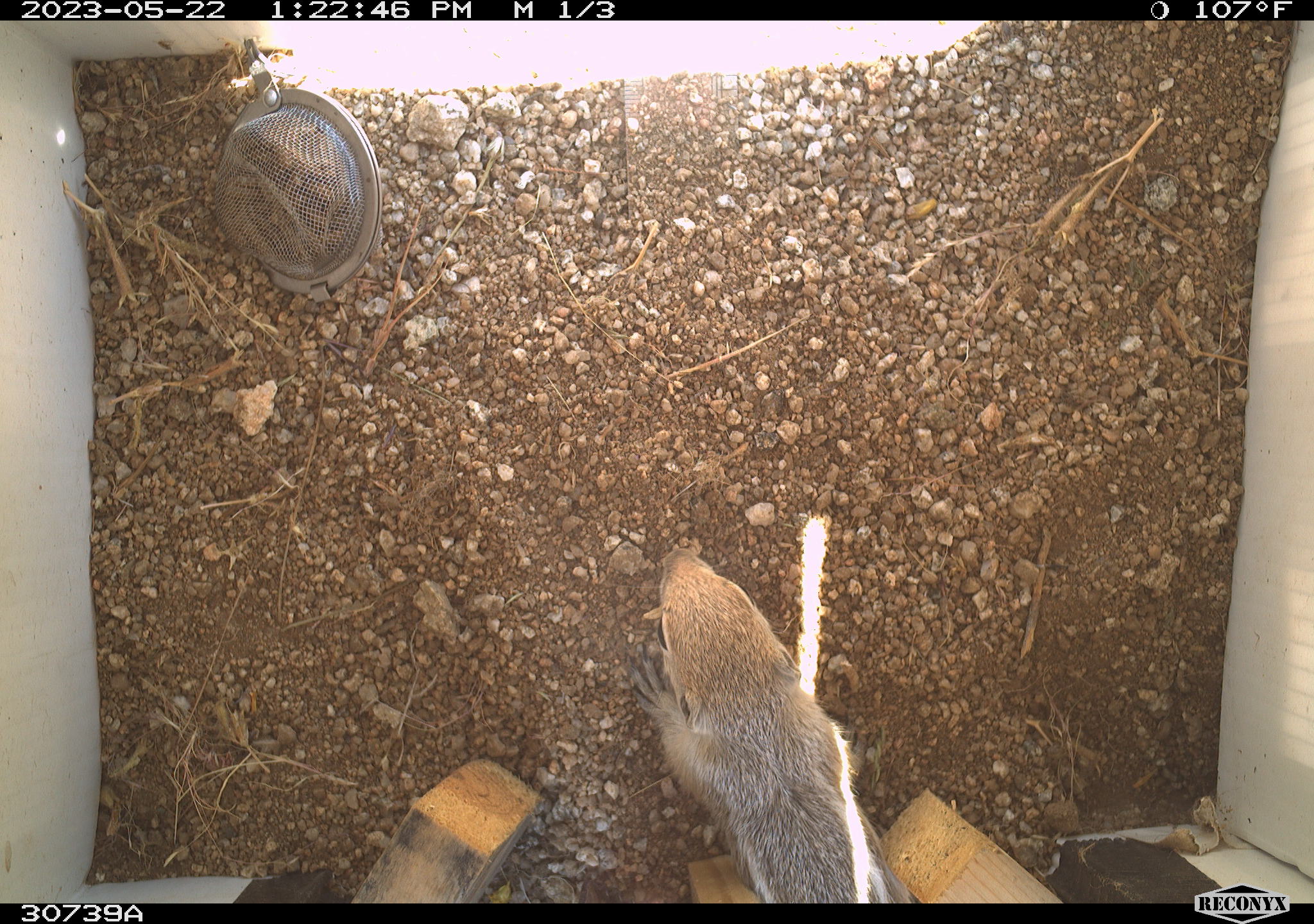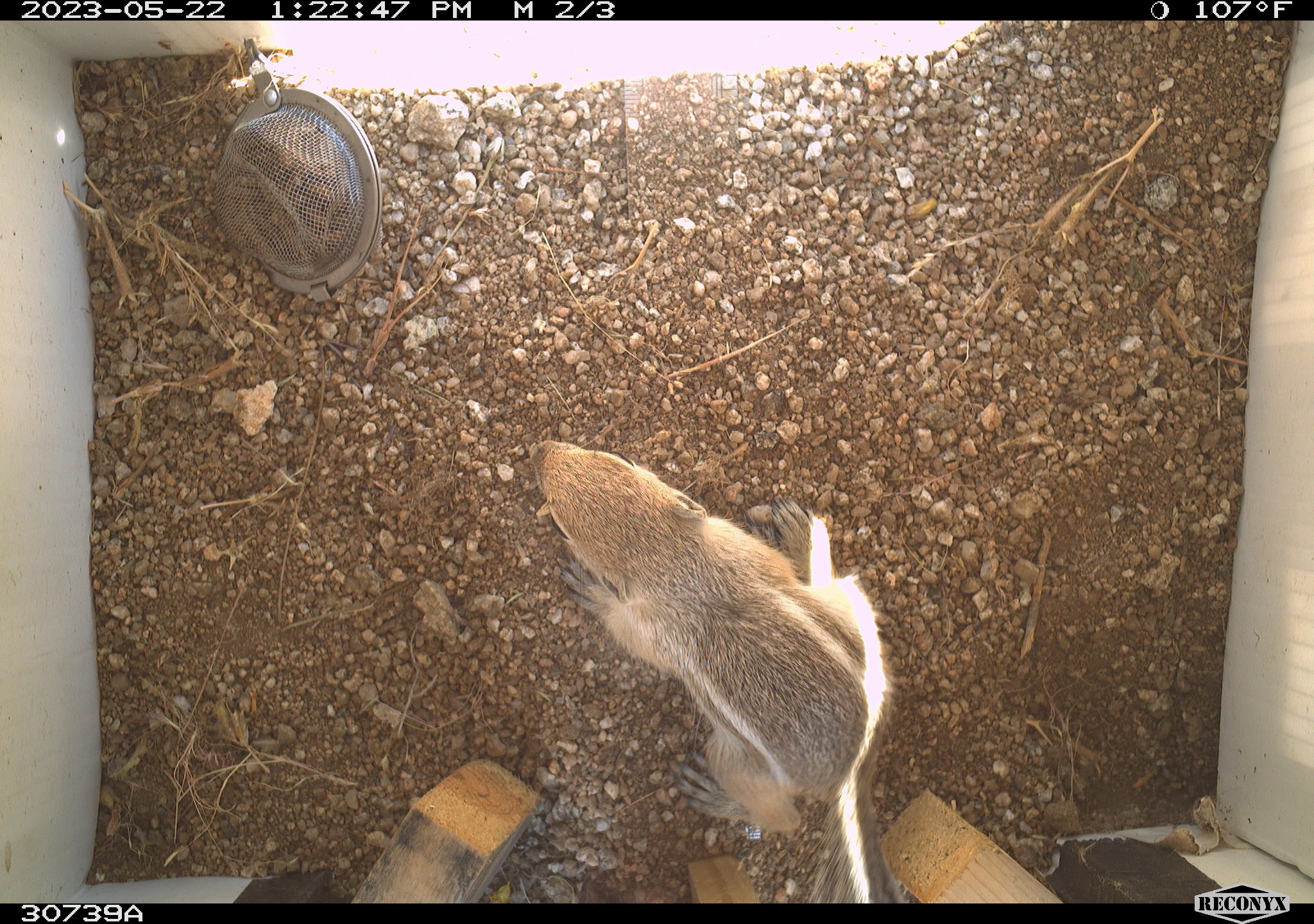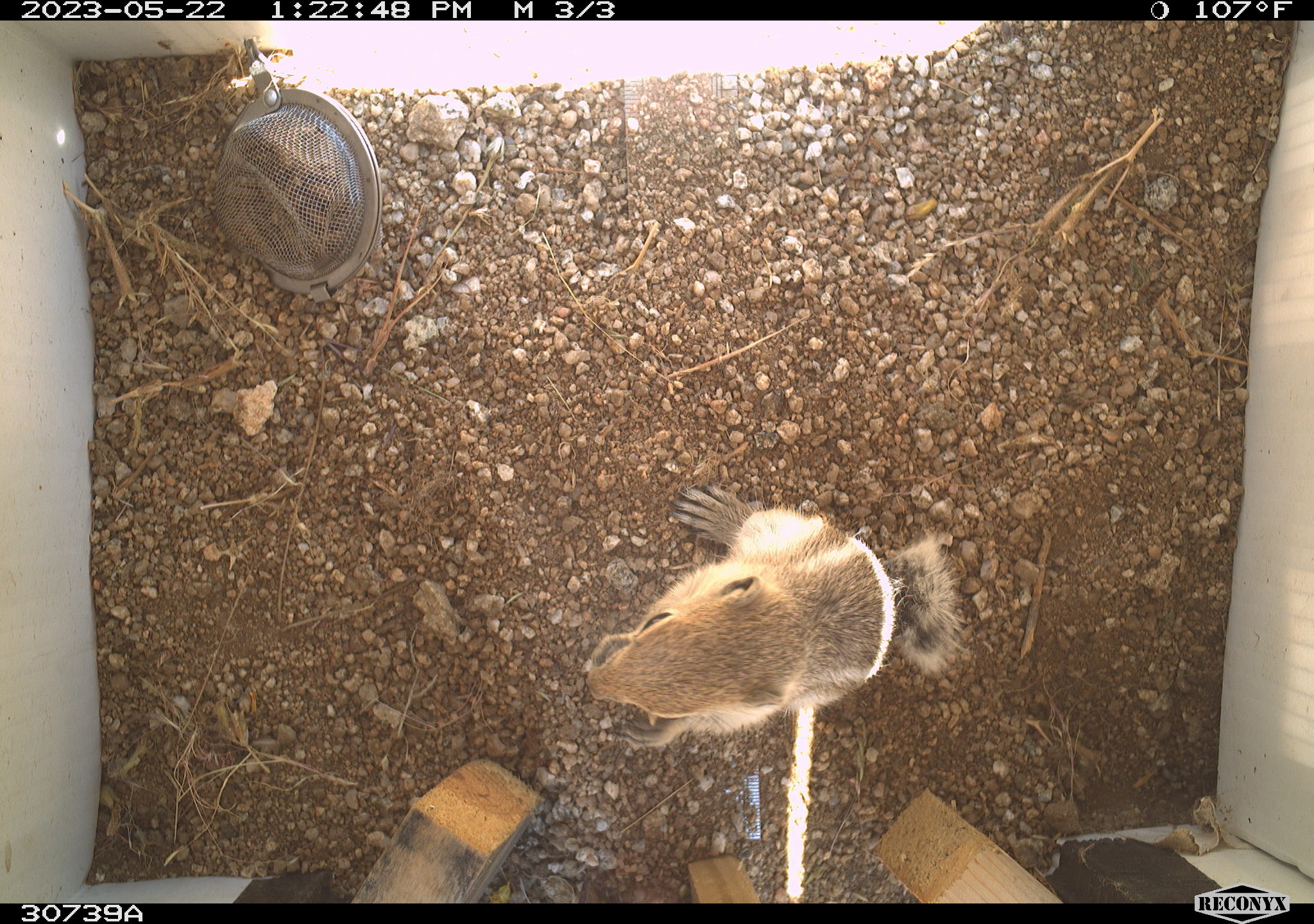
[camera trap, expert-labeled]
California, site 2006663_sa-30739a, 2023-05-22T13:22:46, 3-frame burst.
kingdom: Animalia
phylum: Chordata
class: Mammalia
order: Rodentia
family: Sciuridae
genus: Ammospermophilus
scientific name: Ammospermophilus leucurus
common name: white-tailed antelope squirrel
White-tailed antelope squirrel (Ammospermophilus leucurus).